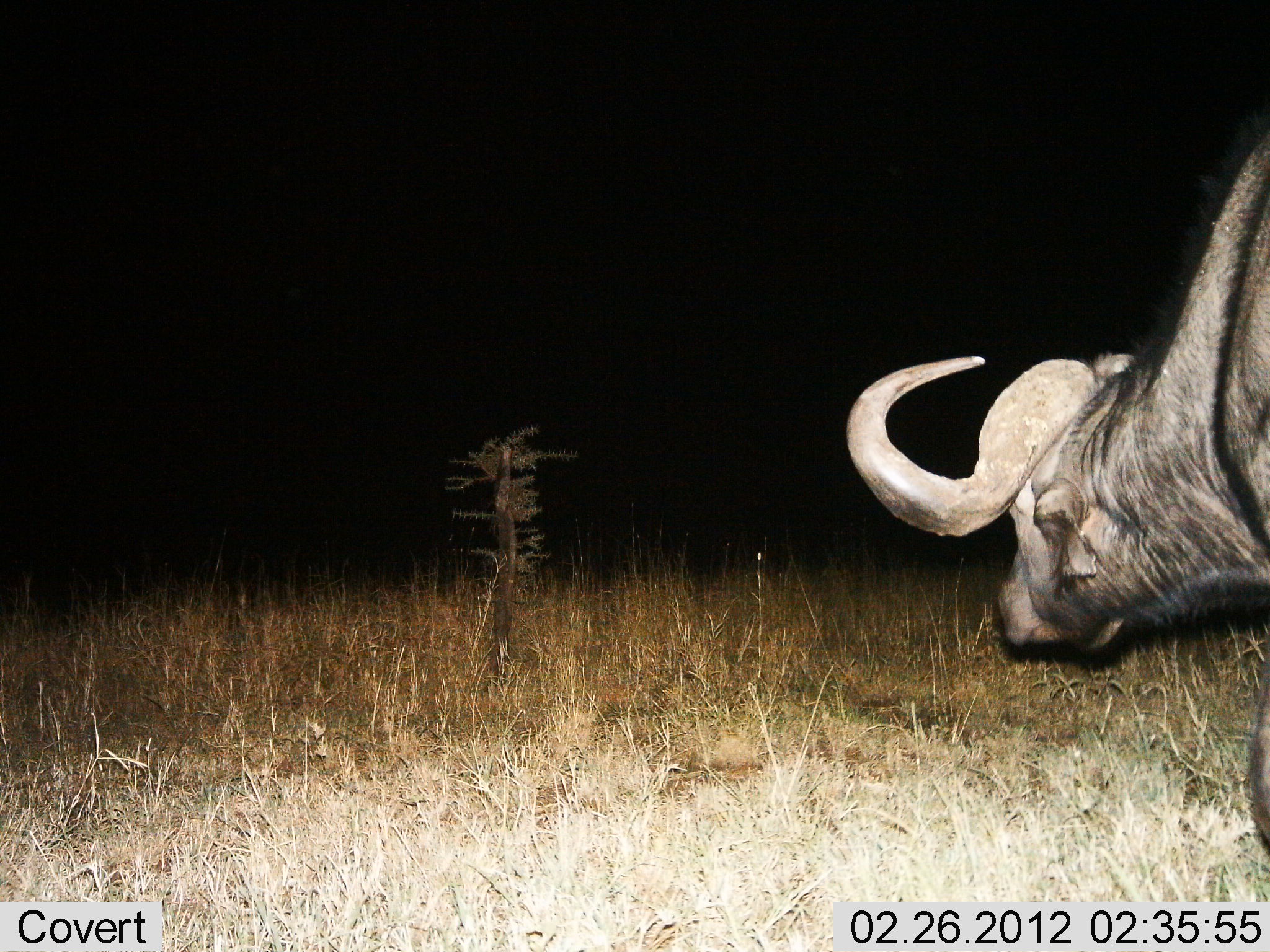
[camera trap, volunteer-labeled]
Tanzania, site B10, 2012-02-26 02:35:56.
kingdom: Animalia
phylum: Chordata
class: Mammalia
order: Artiodactyla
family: Bovidae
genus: Syncerus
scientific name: Syncerus caffer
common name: cape buffalo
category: buffalo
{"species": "buffalo (cape buffalo) (Syncerus caffer)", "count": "1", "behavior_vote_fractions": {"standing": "28%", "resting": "0%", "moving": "68%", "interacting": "0%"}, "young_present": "0%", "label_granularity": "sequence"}